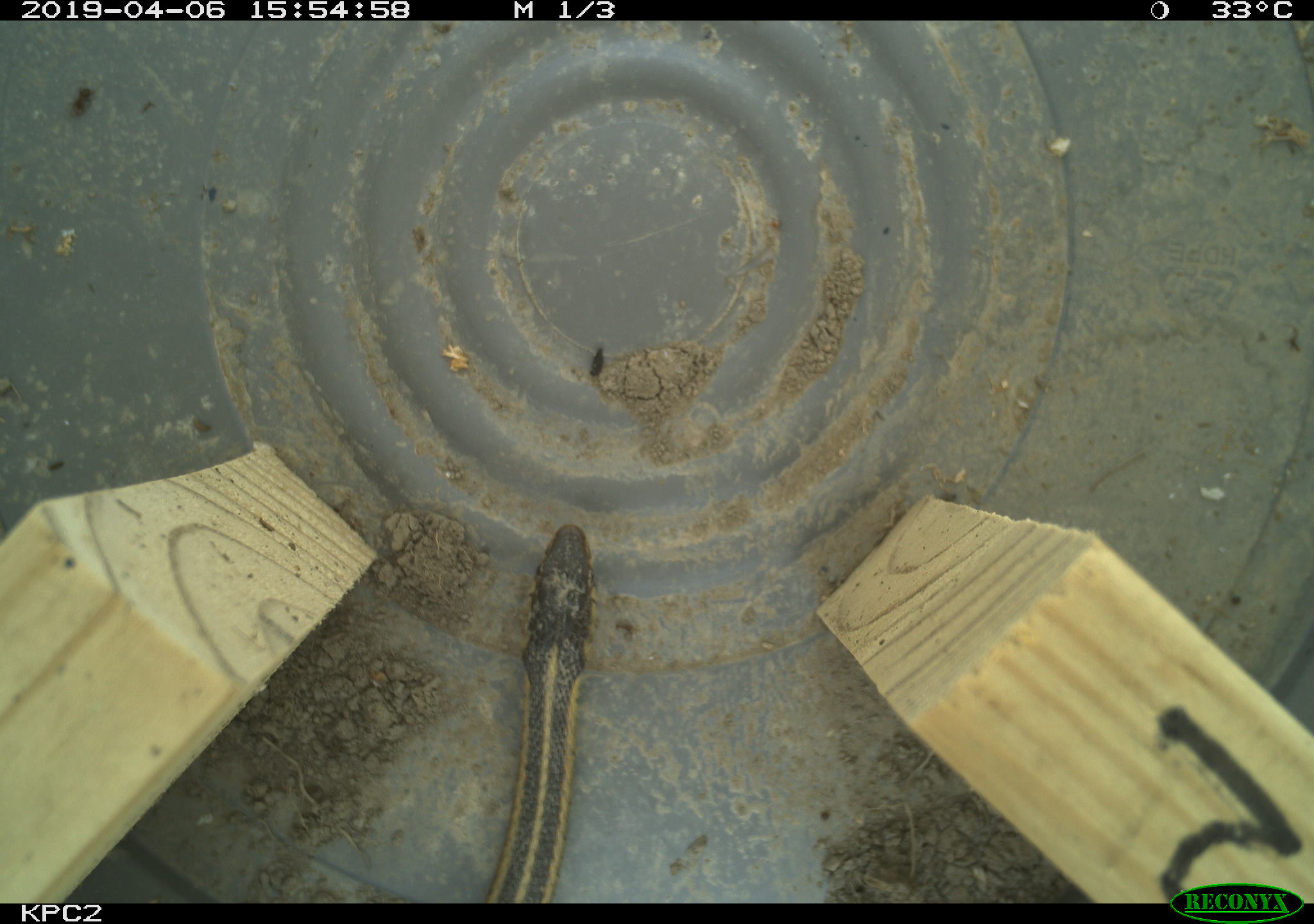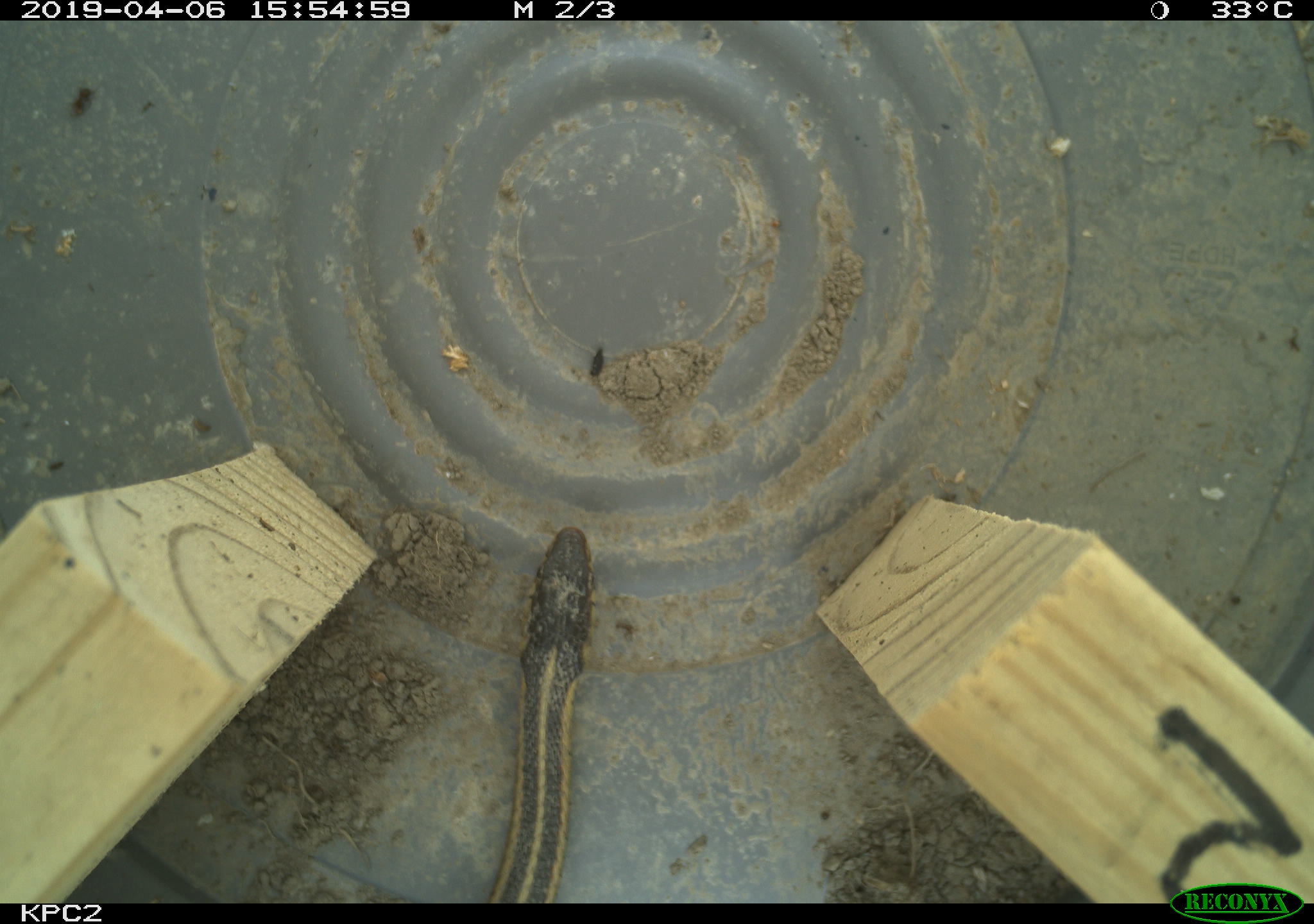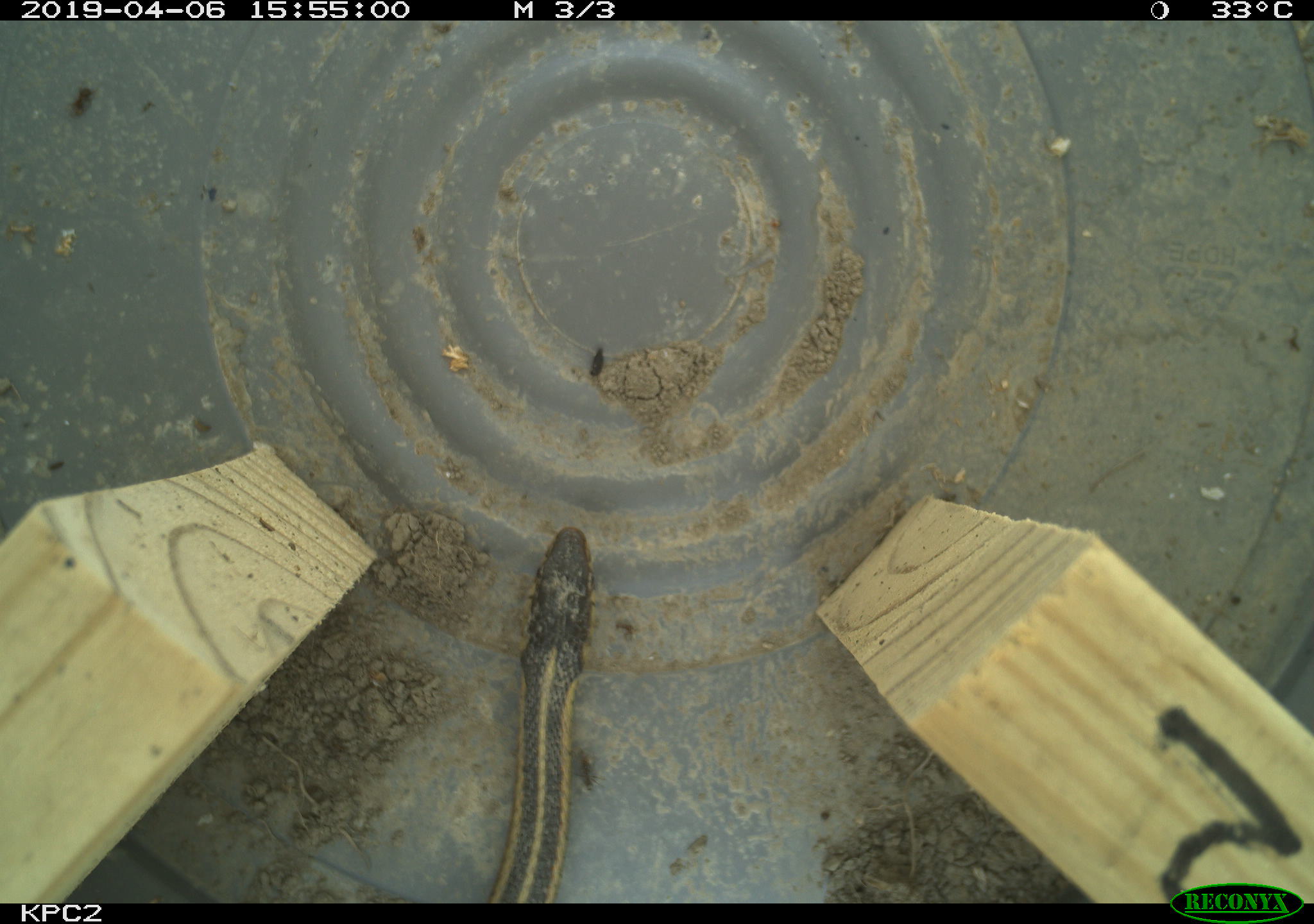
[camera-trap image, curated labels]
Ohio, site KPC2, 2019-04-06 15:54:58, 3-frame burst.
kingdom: Animalia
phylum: Chordata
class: Reptilia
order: Squamata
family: Colubridae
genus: Thamnophis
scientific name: Thamnophis sirtalis sirtalis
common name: eastern gartersnake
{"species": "eastern gartersnake (Thamnophis sirtalis sirtalis)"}